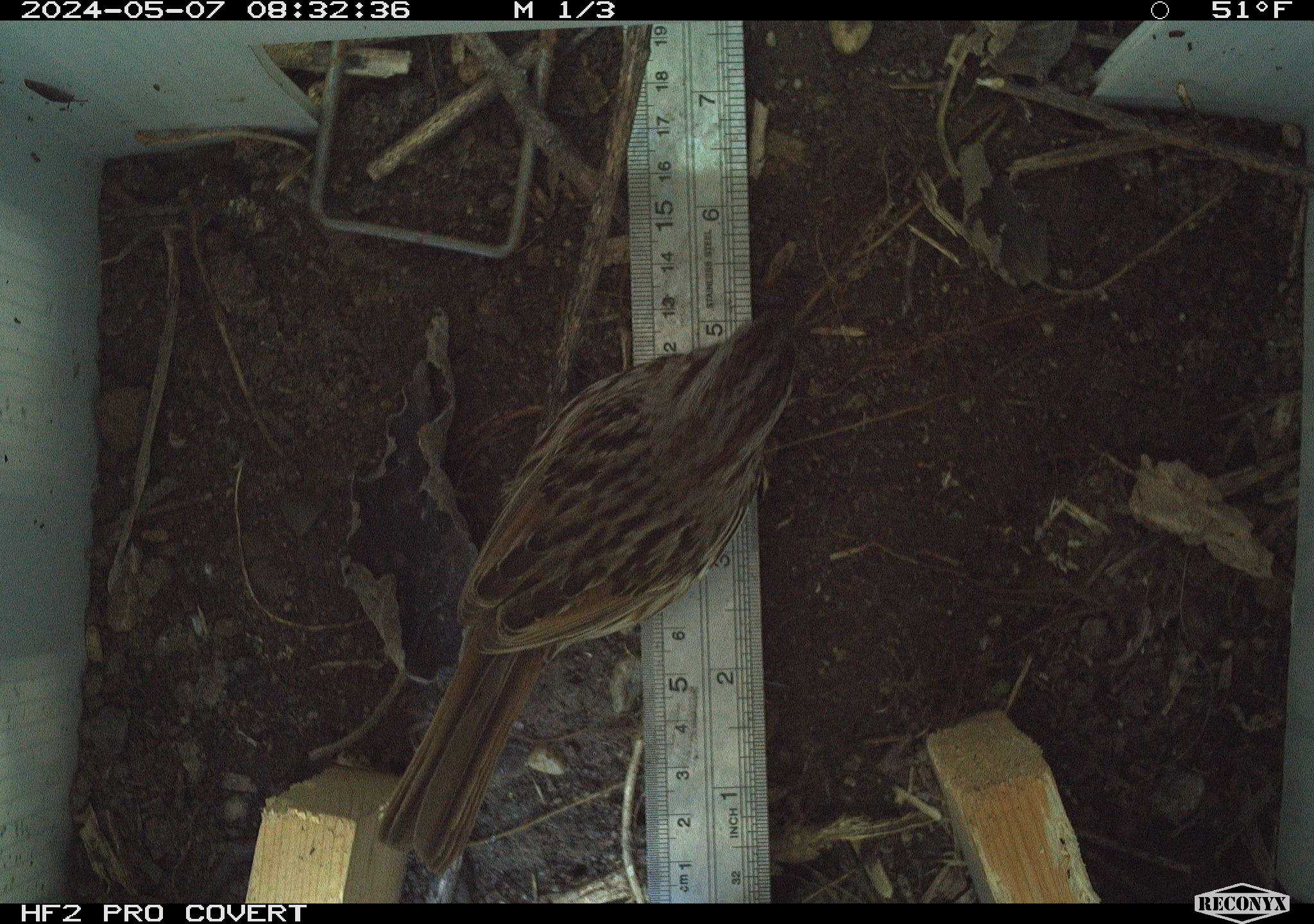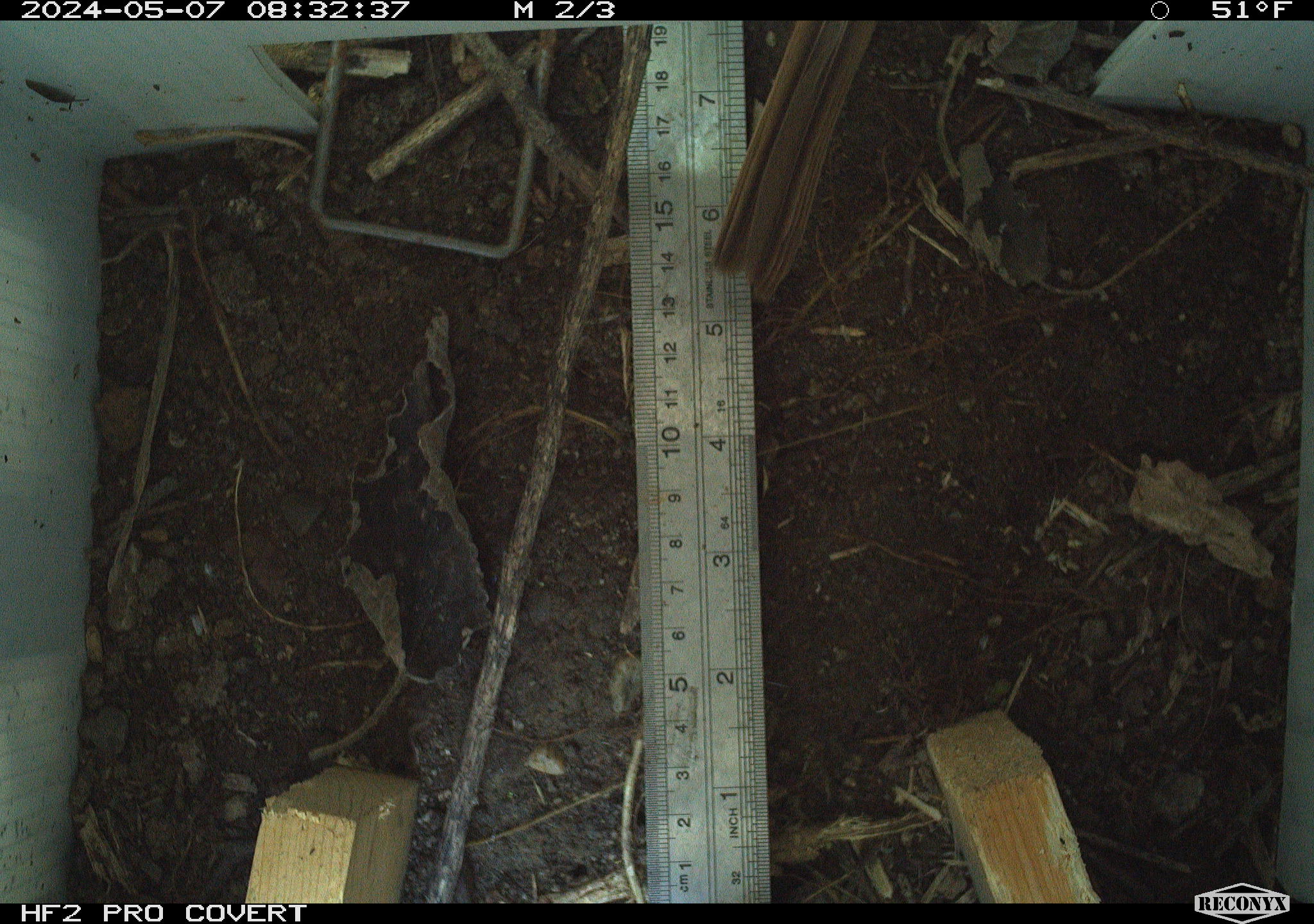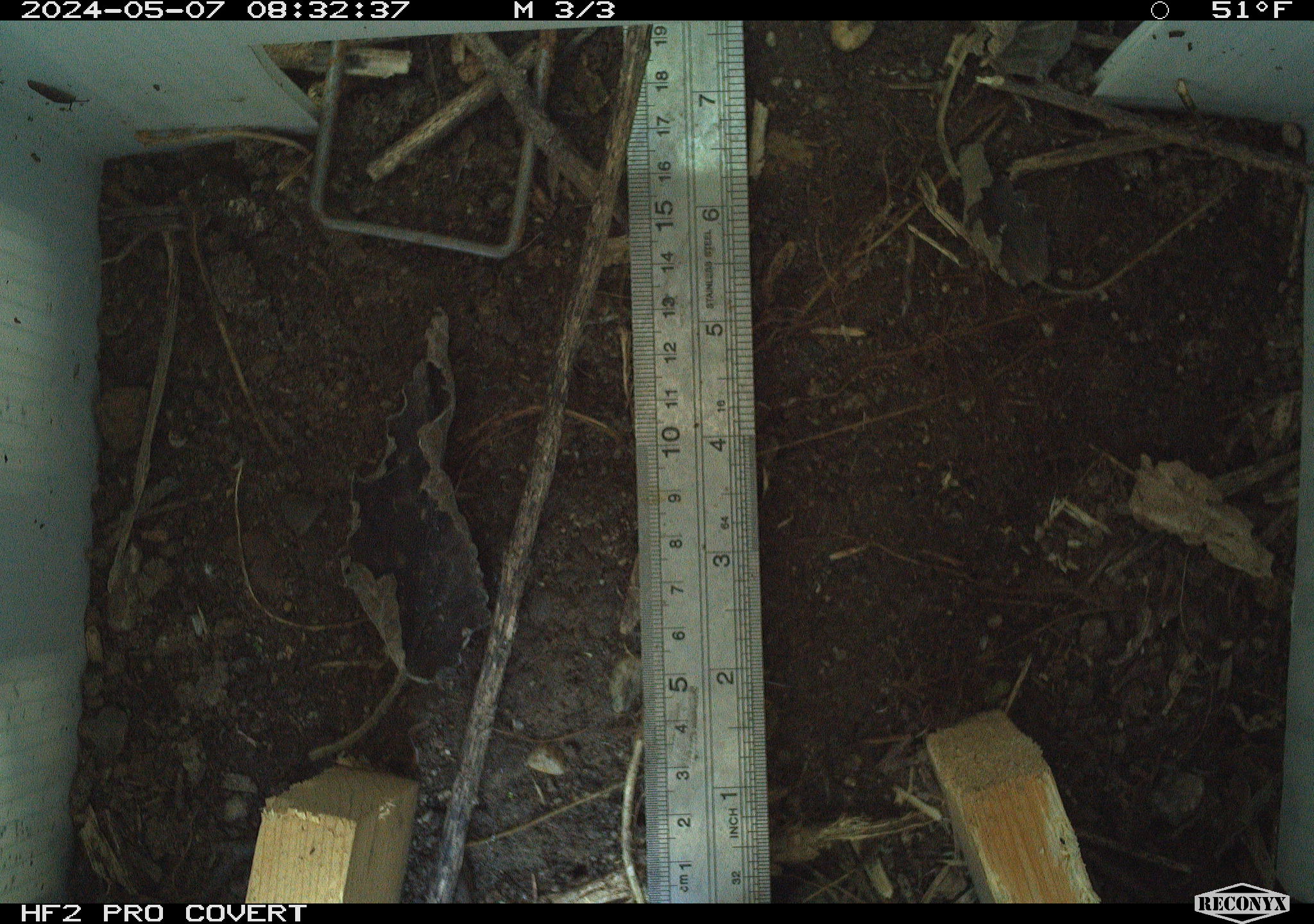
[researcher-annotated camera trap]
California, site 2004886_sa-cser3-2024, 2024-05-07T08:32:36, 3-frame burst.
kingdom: Animalia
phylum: Chordata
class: Aves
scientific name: Aves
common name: bird